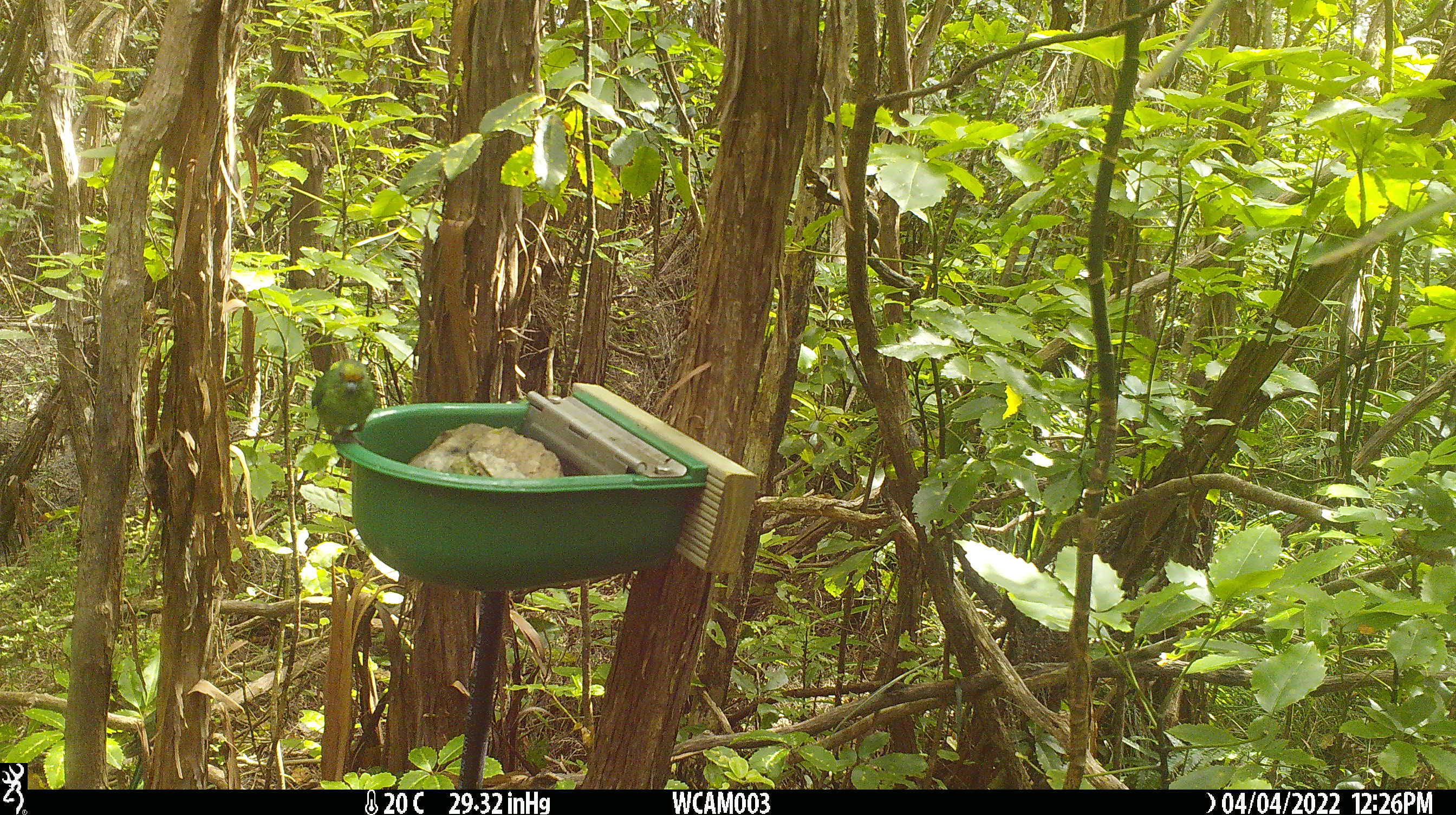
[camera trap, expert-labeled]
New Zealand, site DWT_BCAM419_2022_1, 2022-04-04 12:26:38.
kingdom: Animalia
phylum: Chordata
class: Aves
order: Psittaciformes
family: Psittaculidae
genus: Cyanoramphus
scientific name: Cyanoramphus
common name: parakeet